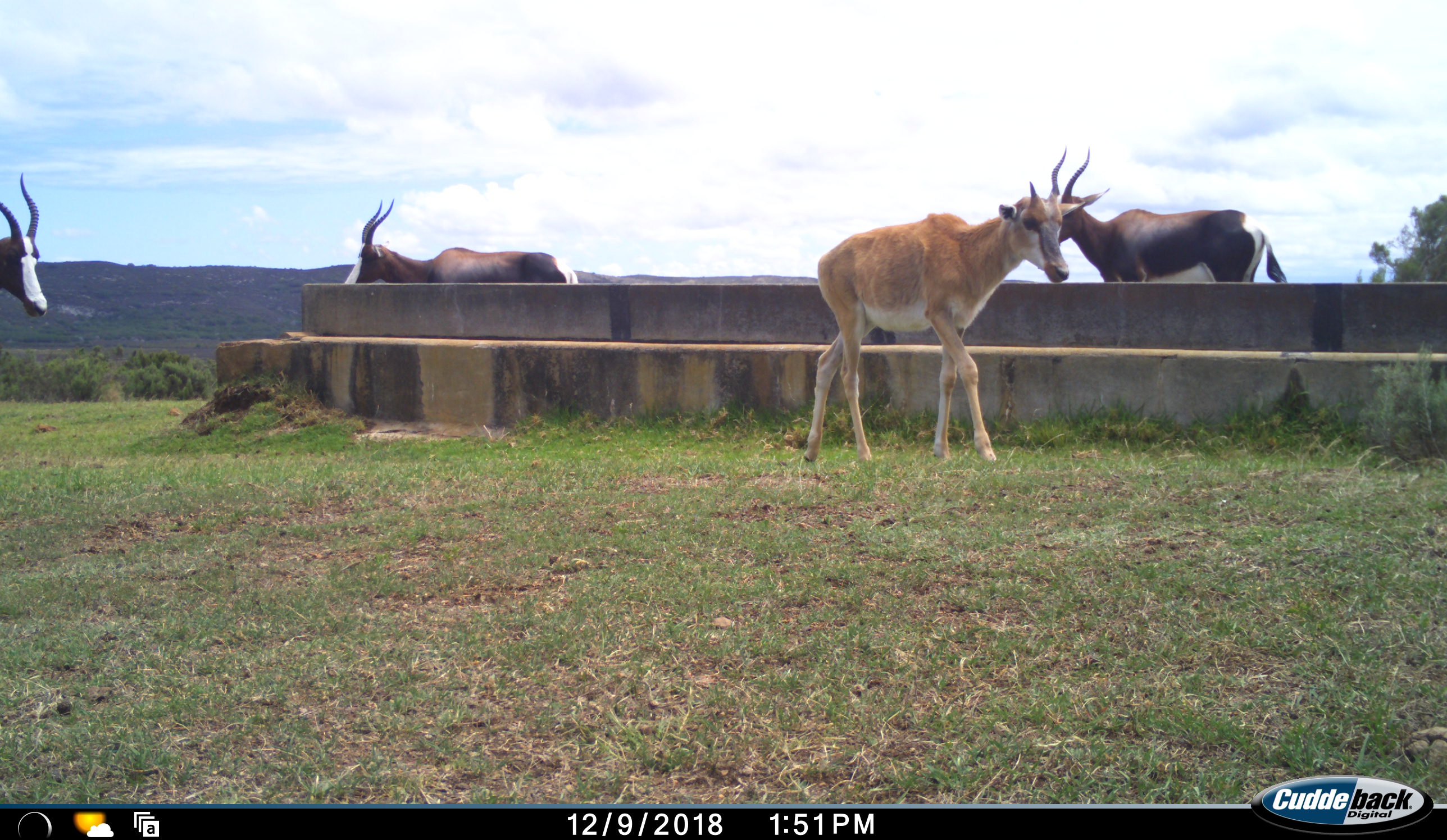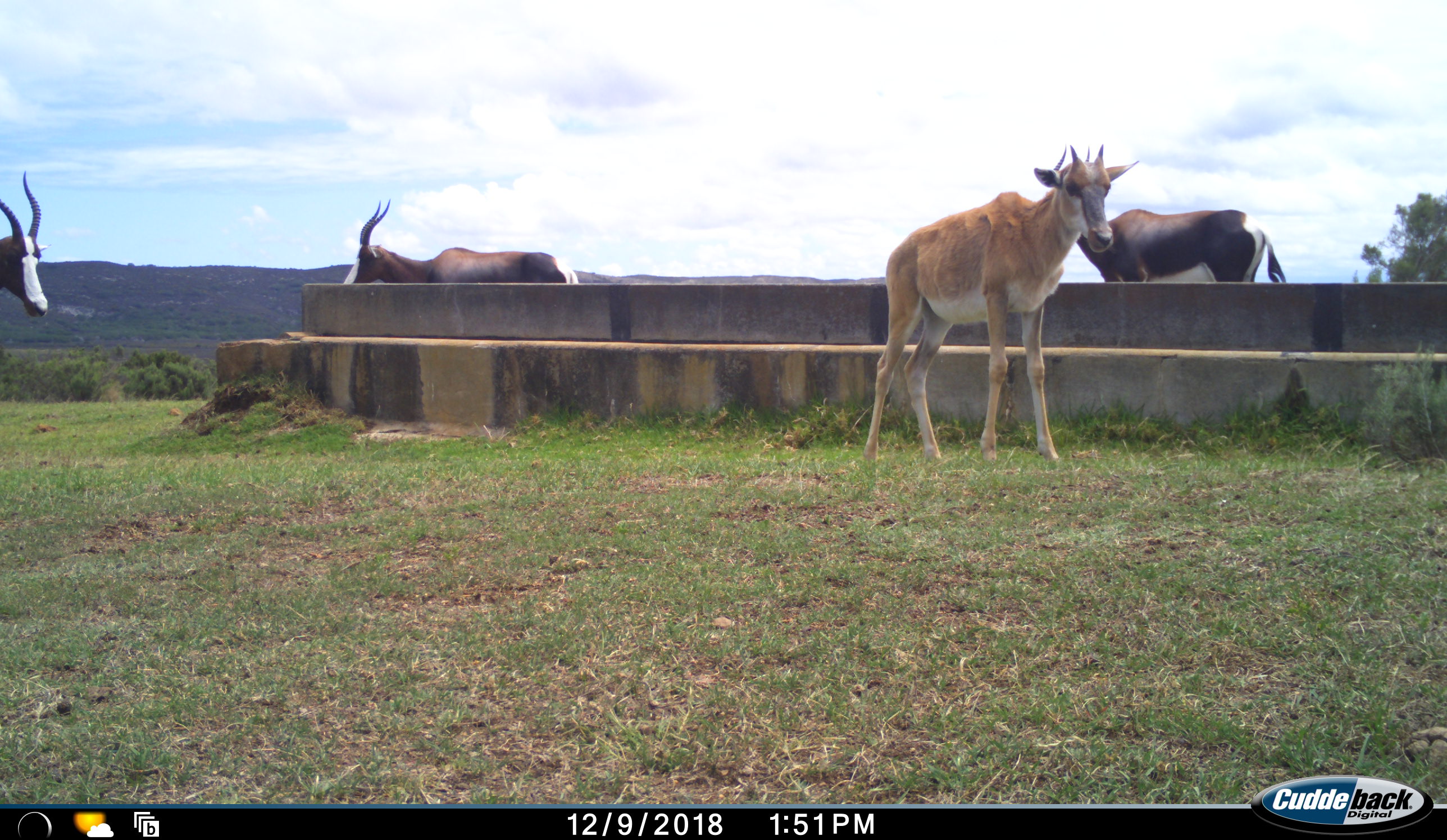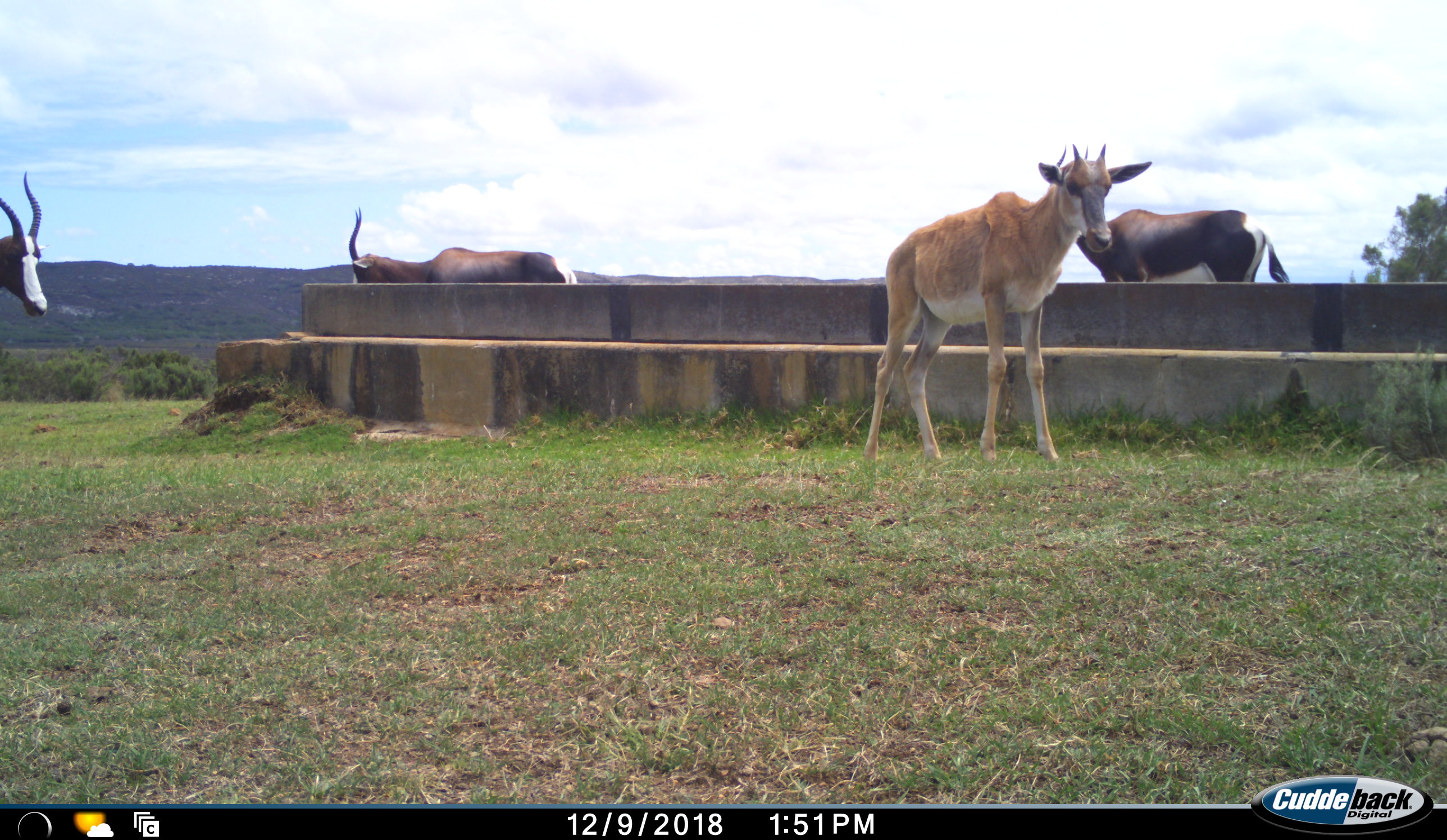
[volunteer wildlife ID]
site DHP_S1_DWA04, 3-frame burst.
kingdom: Animalia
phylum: Chordata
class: Mammalia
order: Artiodactyla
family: Bovidae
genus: Damaliscus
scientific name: Damaliscus pygargus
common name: bontebok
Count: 4.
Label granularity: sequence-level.